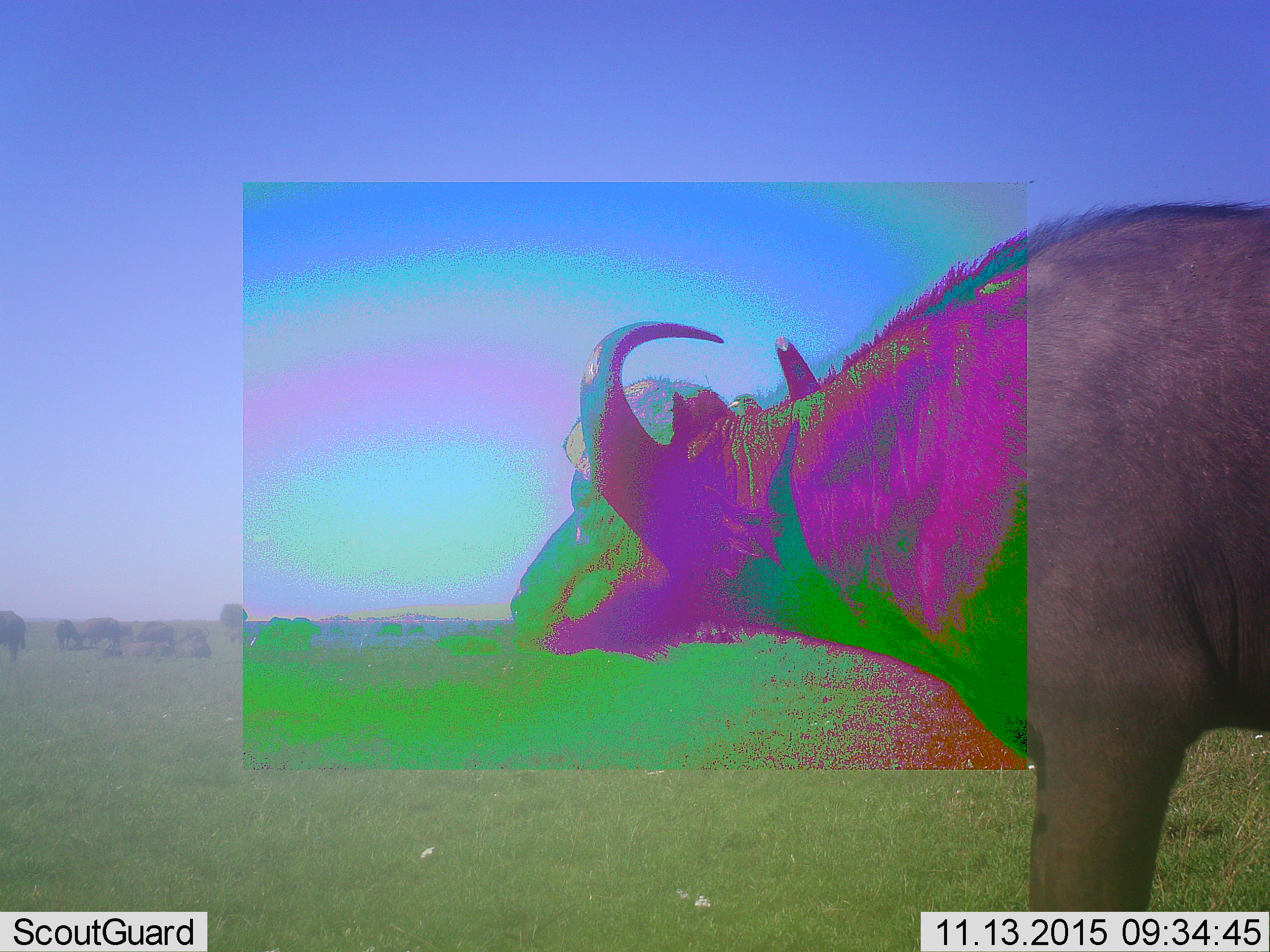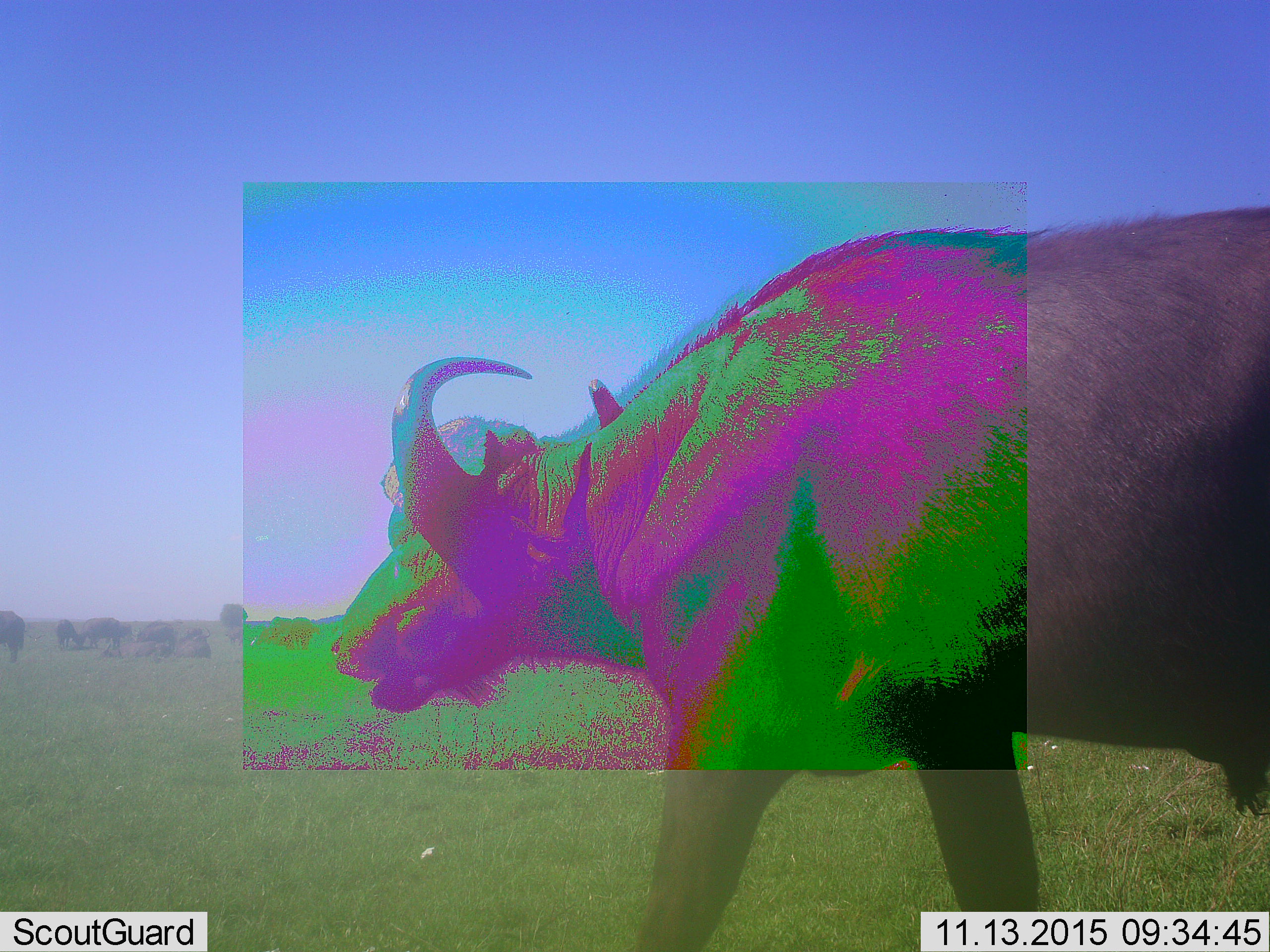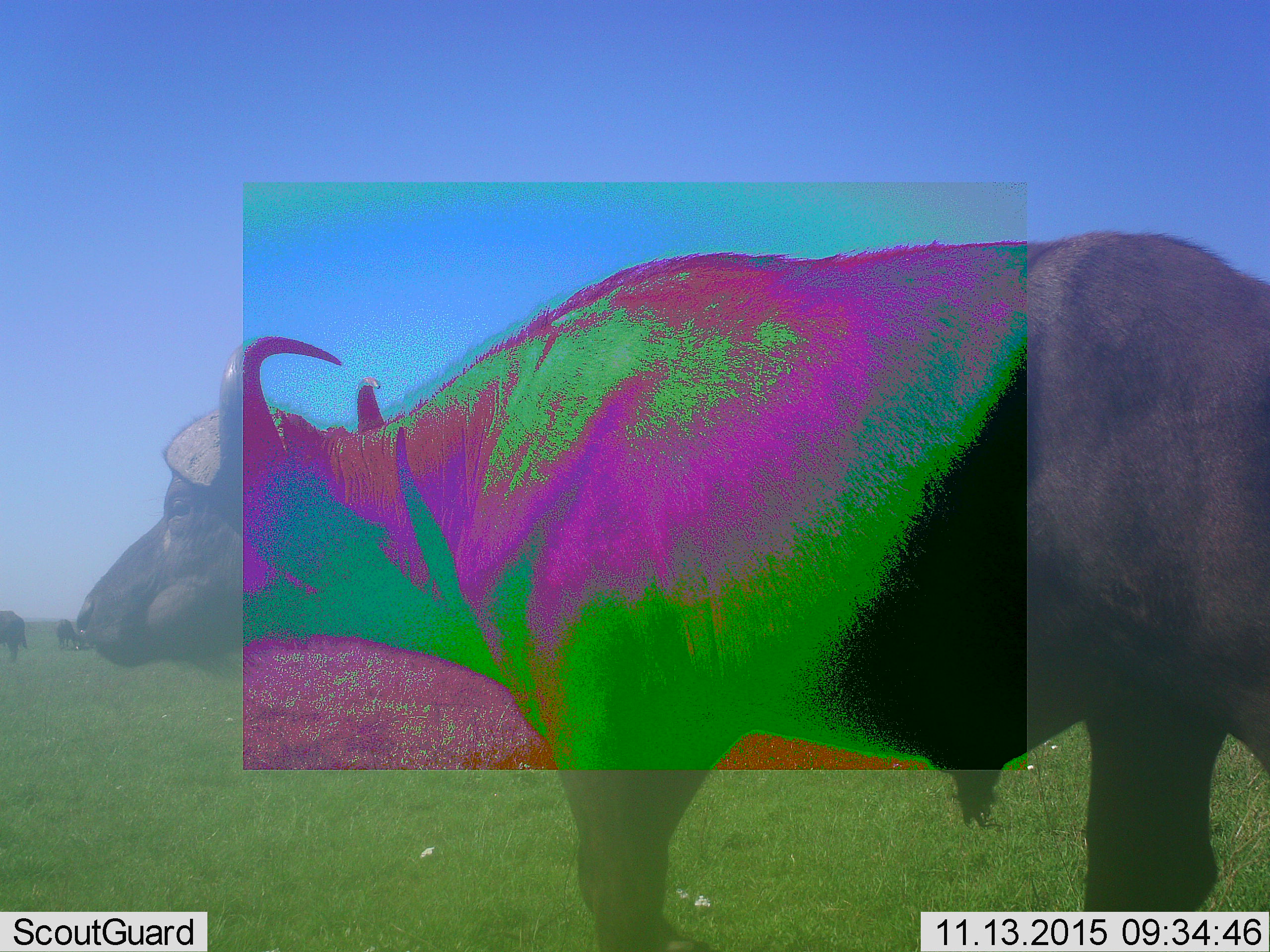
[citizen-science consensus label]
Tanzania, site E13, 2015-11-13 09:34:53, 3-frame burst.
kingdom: Animalia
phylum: Chordata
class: Mammalia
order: Artiodactyla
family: Bovidae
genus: Syncerus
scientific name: Syncerus caffer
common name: cape buffalo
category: buffalo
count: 8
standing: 75%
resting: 56%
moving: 75%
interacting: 12%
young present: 12%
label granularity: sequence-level